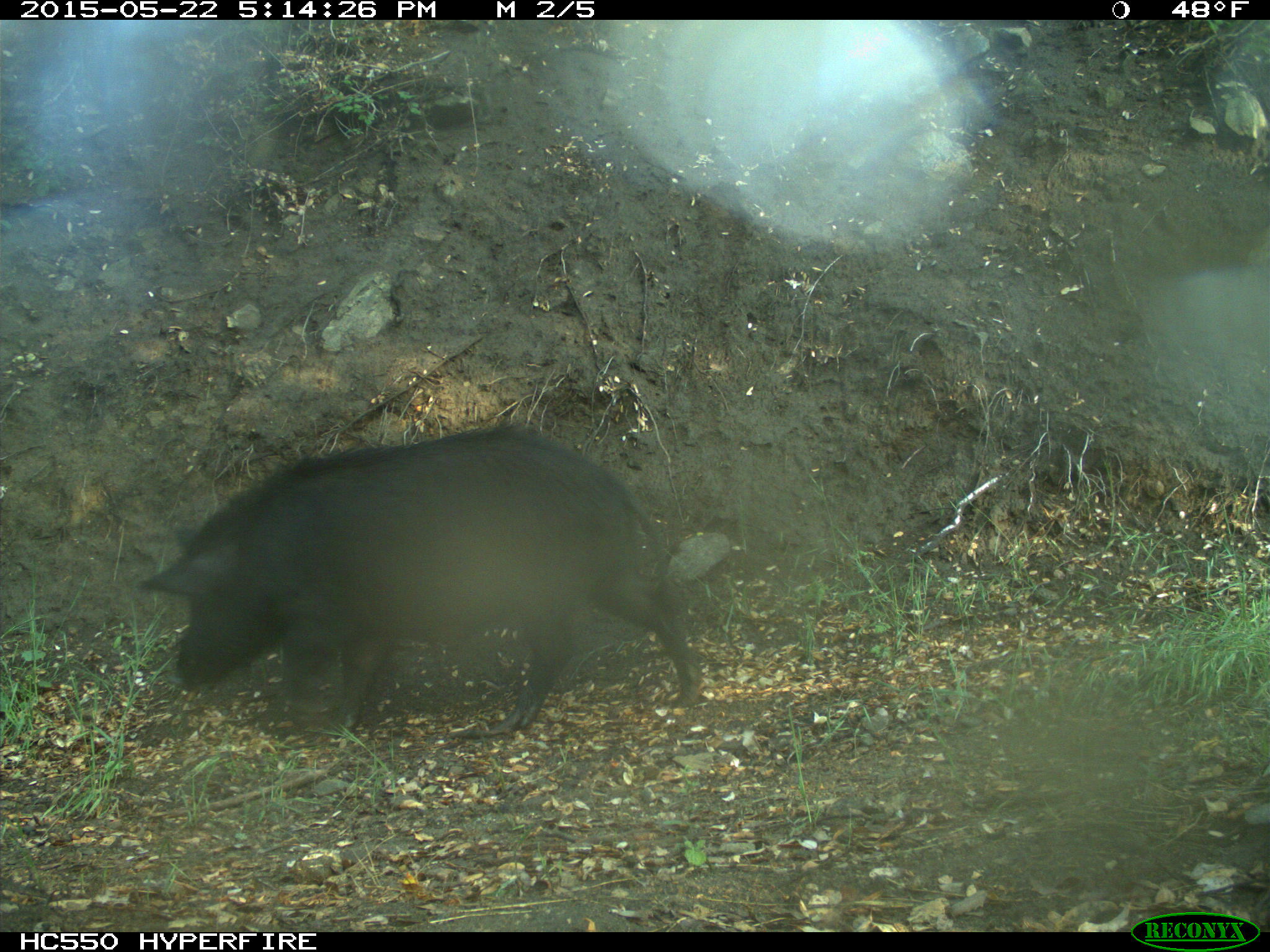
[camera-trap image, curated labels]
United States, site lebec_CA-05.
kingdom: Animalia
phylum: Chordata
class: Mammalia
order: Artiodactyla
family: Suidae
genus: Sus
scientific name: Sus scrofa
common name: wild boar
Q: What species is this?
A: Sus scrofa (wild boar).